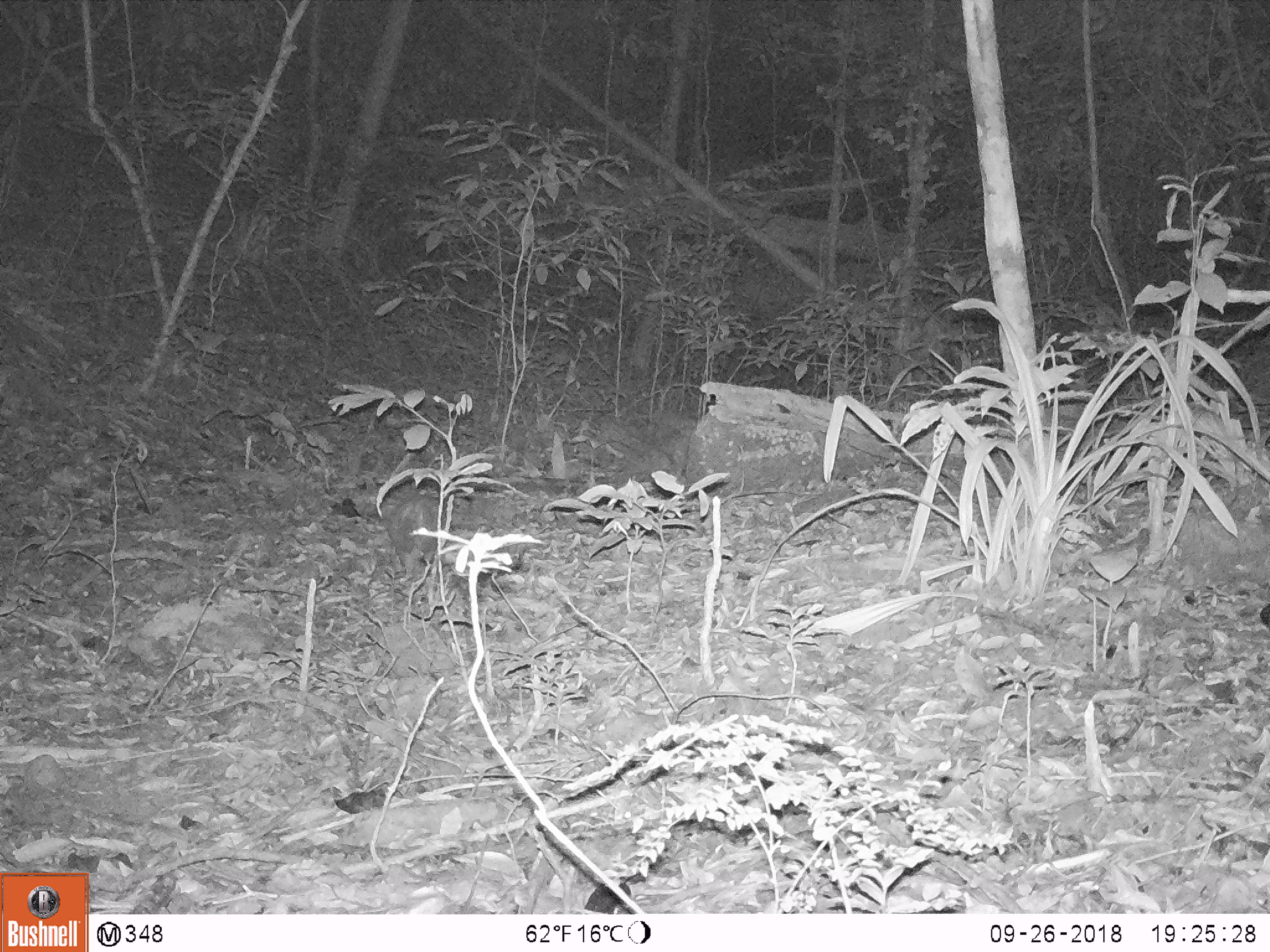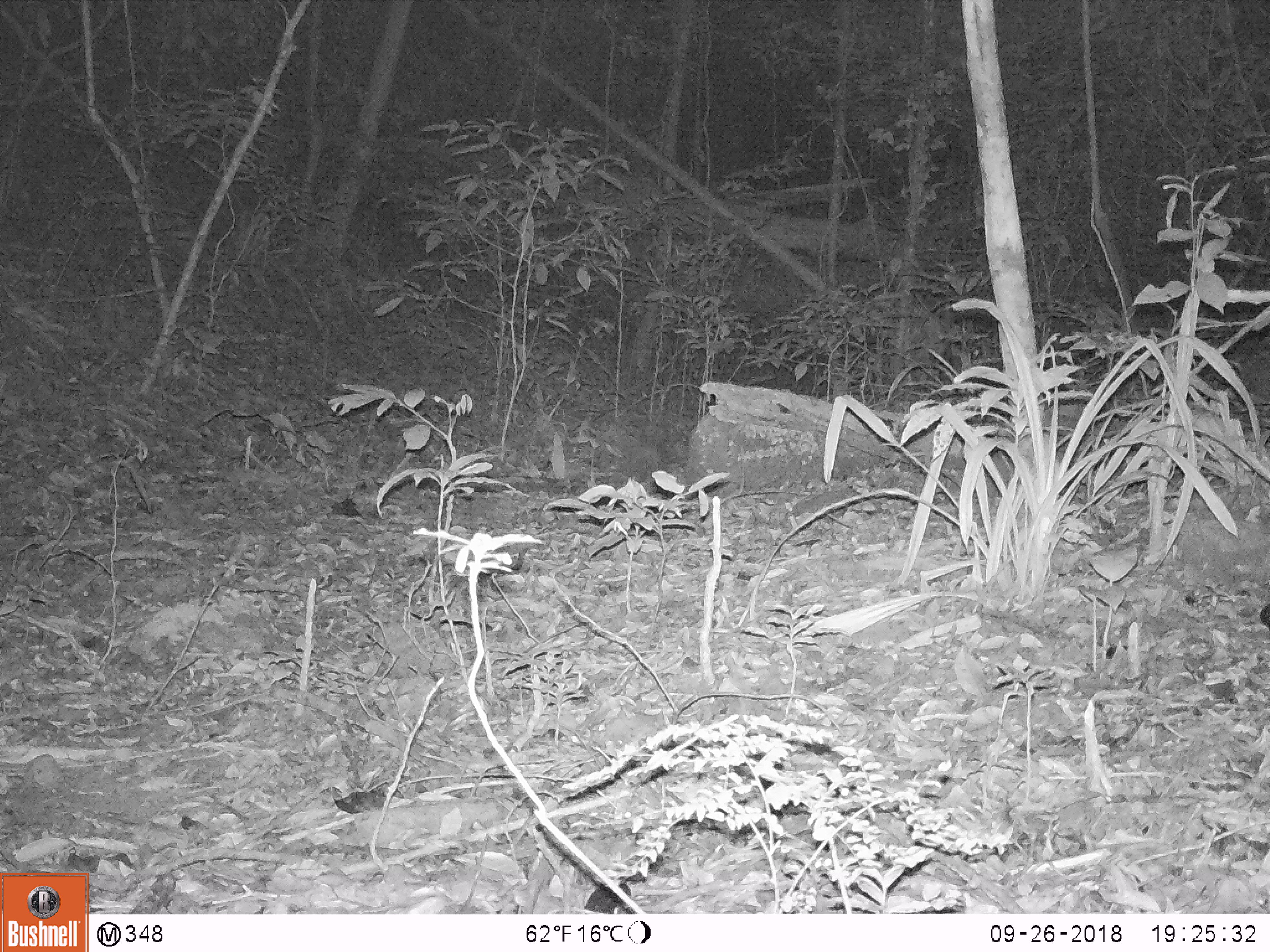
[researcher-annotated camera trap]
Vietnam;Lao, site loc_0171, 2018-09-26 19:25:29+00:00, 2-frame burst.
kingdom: Animalia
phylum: Chordata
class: Mammalia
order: Rodentia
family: Hystricidae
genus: Atherurus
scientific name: Atherurus macrourus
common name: asiatic brush-tailed porcupine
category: asiatic brush tailed porcupine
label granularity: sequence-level